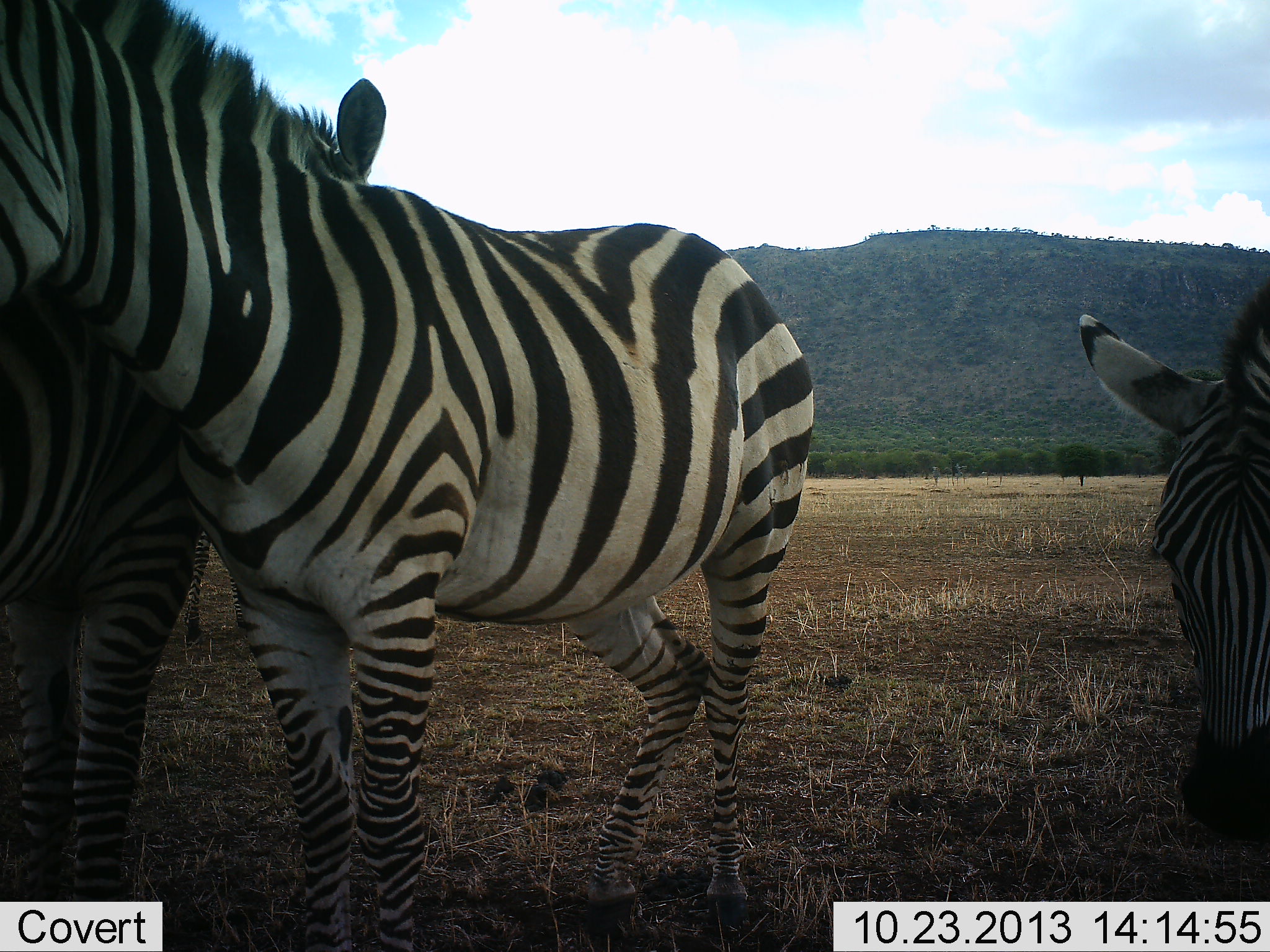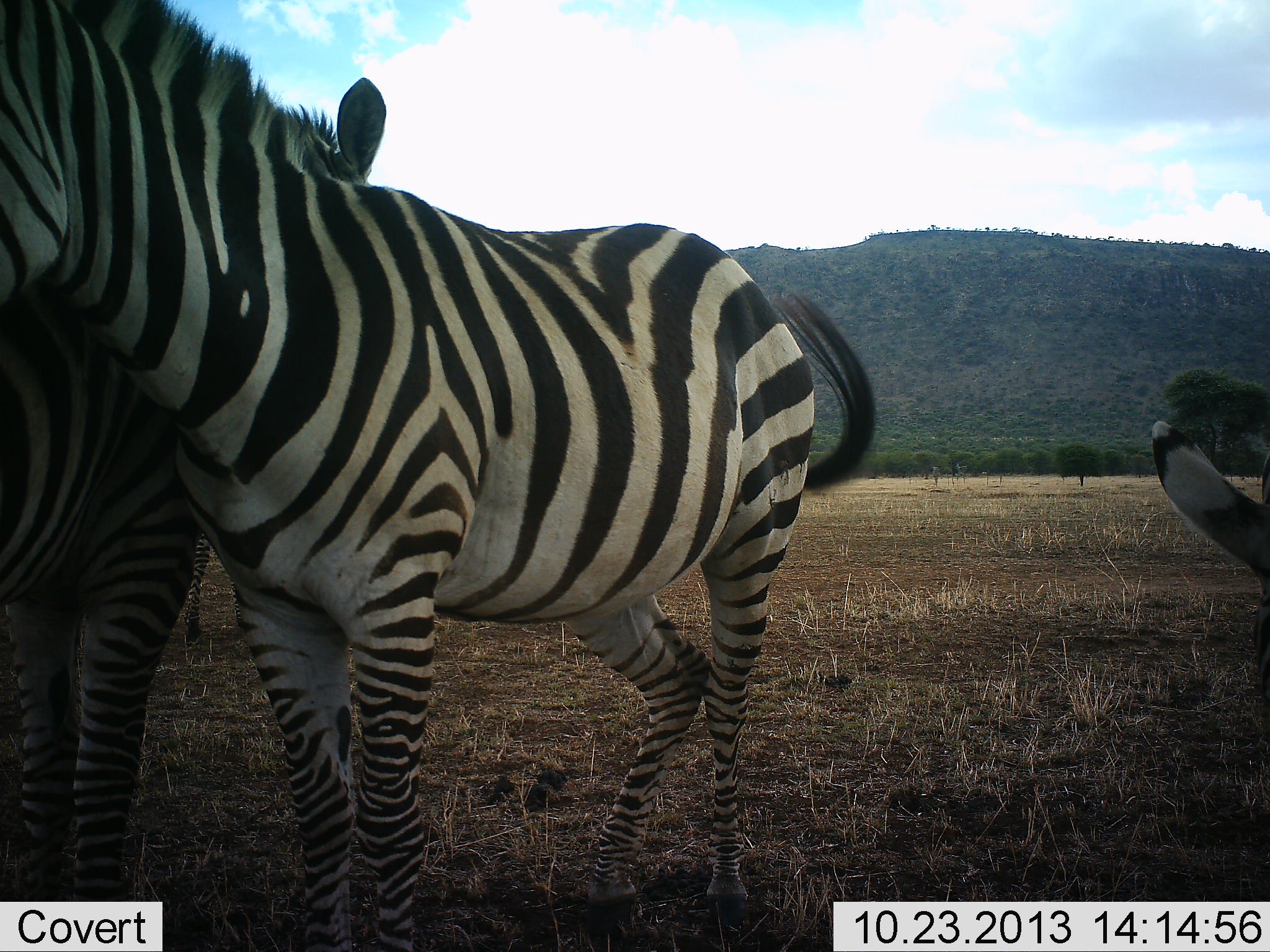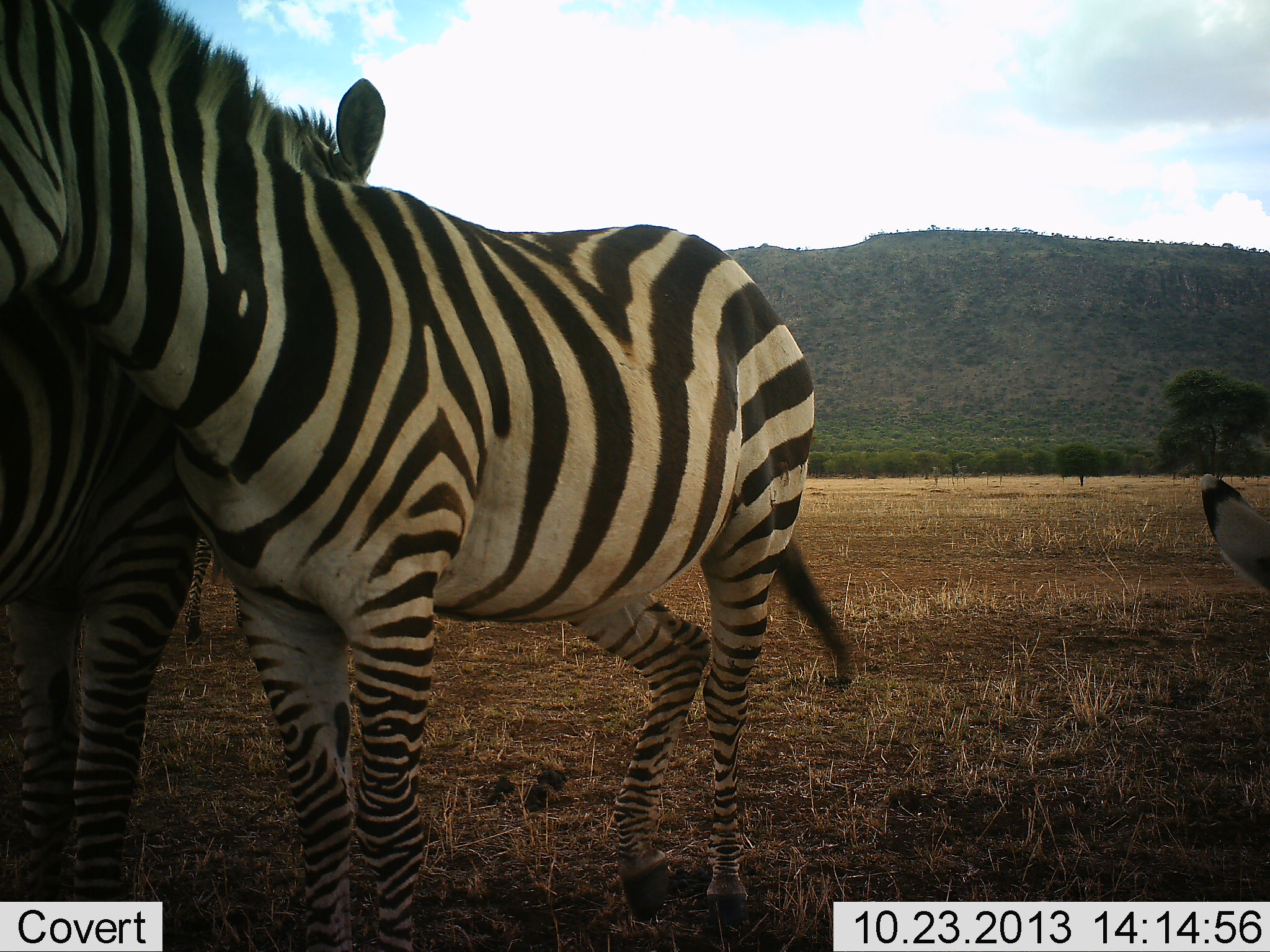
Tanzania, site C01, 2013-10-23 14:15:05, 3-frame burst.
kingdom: Animalia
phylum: Chordata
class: Mammalia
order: Perissodactyla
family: Equidae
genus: Equus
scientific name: Equus quagga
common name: plains zebra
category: zebra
Zebra (plains zebra) (Equus quagga), count 3. Behavior (volunteer vote fractions): standing 82%, resting 9%, moving 18%, interacting 27%. Young present (vote fraction): 9%. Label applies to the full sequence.